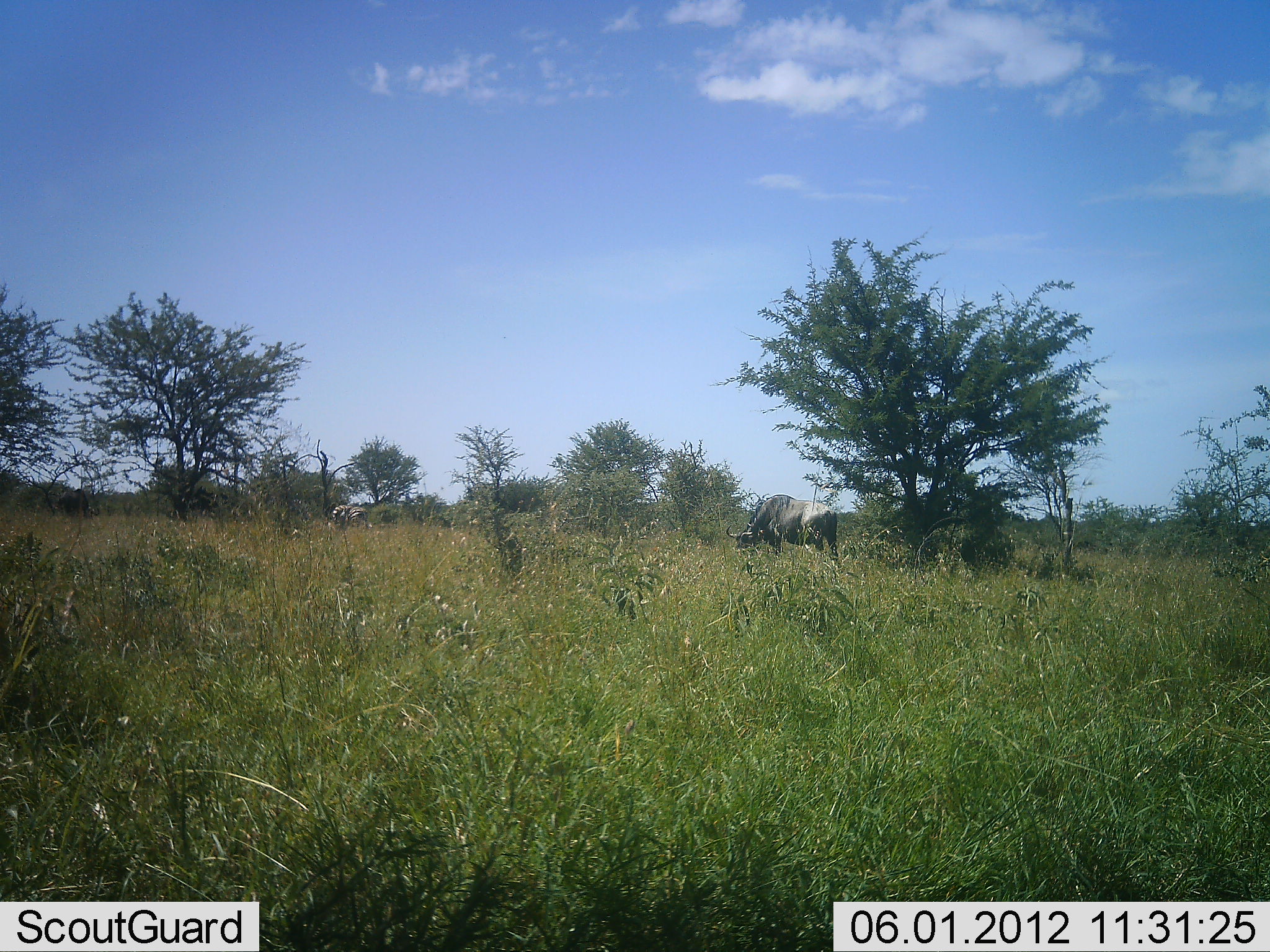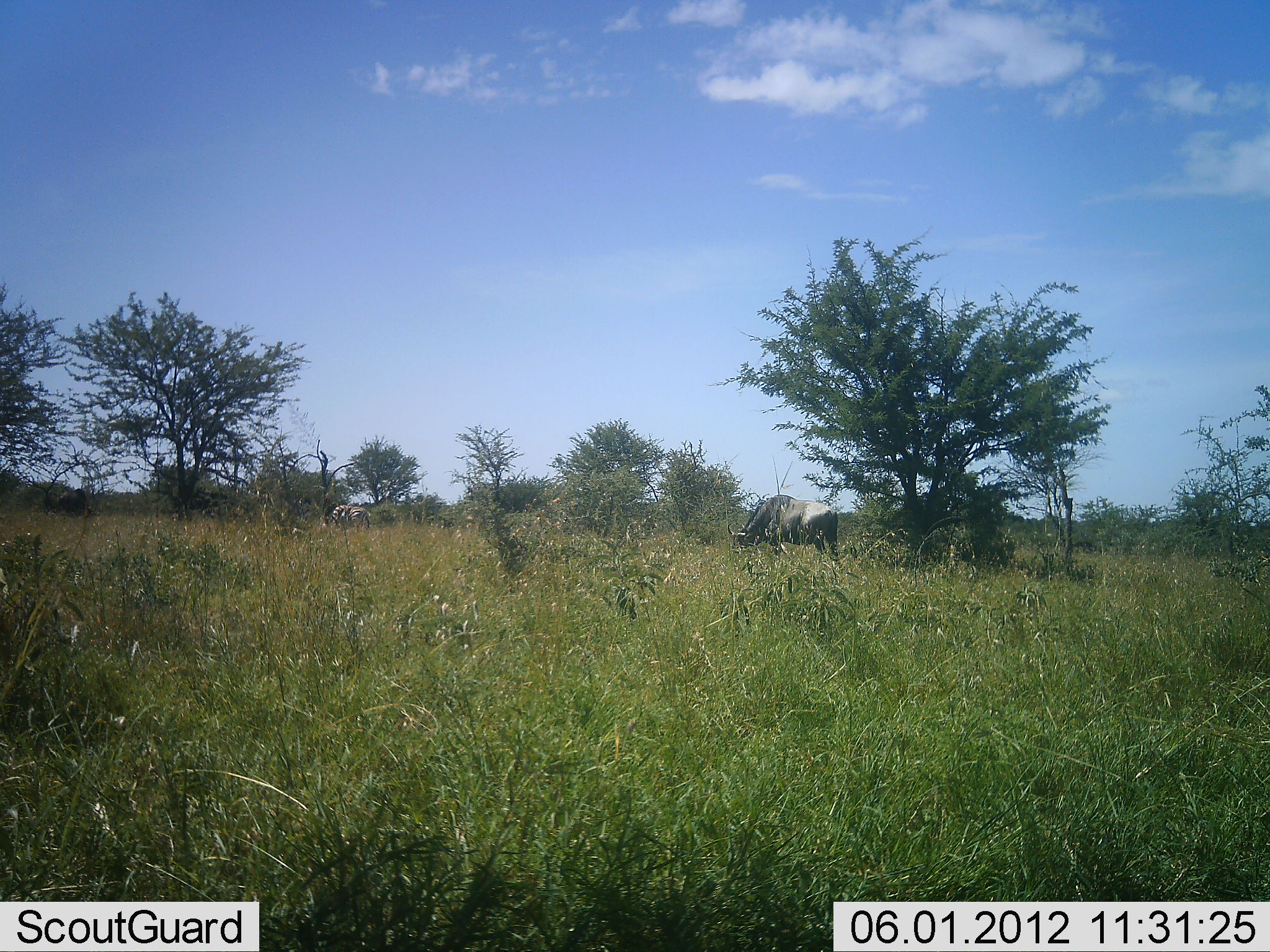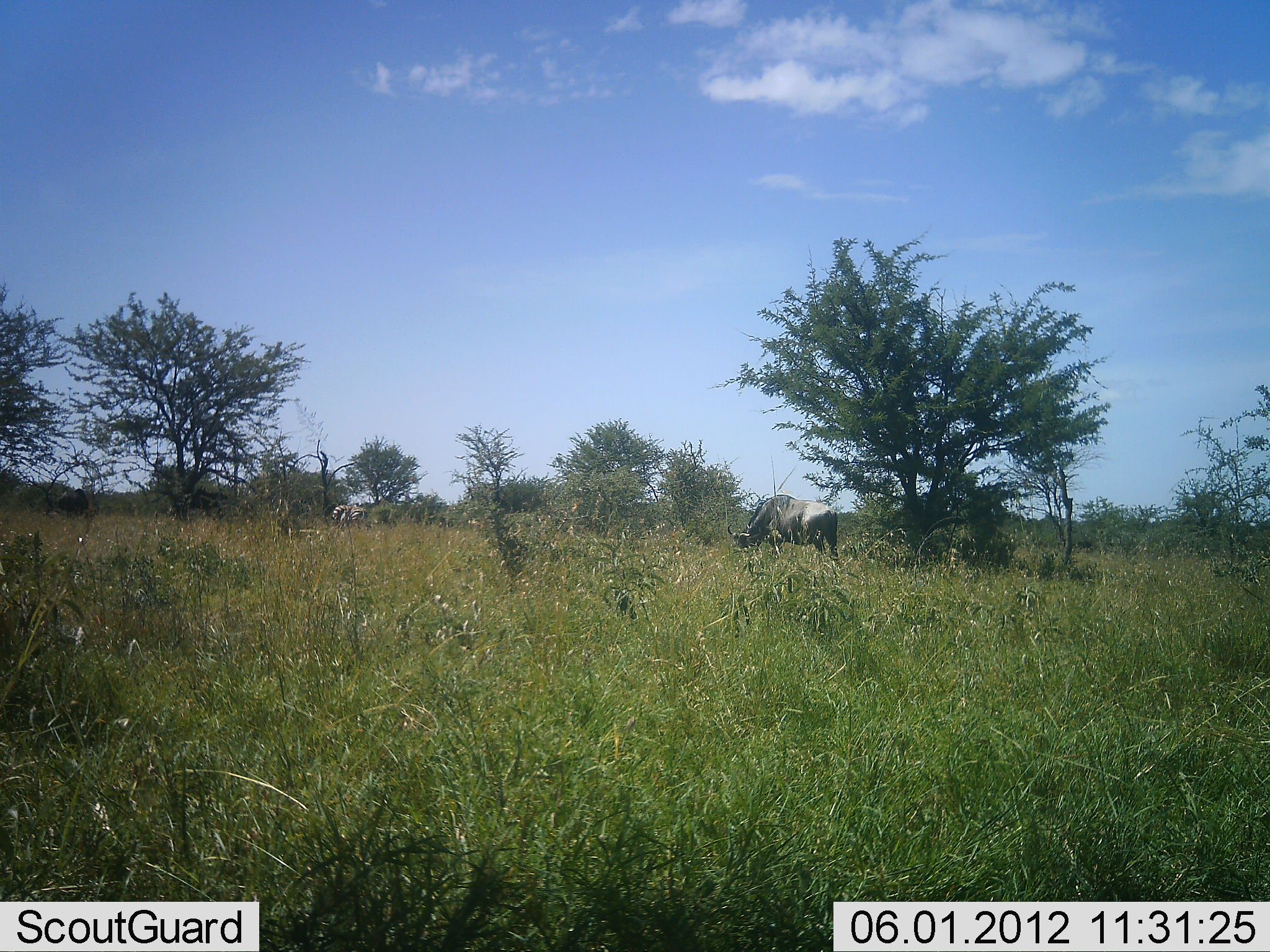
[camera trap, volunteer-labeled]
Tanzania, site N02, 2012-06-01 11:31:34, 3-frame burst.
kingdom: Animalia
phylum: Chordata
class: Mammalia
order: Artiodactyla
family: Bovidae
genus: Connochaetes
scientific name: Connochaetes taurinus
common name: blue wildebeest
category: wildebeest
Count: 1.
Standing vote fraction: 47%.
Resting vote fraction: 0%.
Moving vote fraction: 0%.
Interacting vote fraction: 0%.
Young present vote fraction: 0%.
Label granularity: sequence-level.